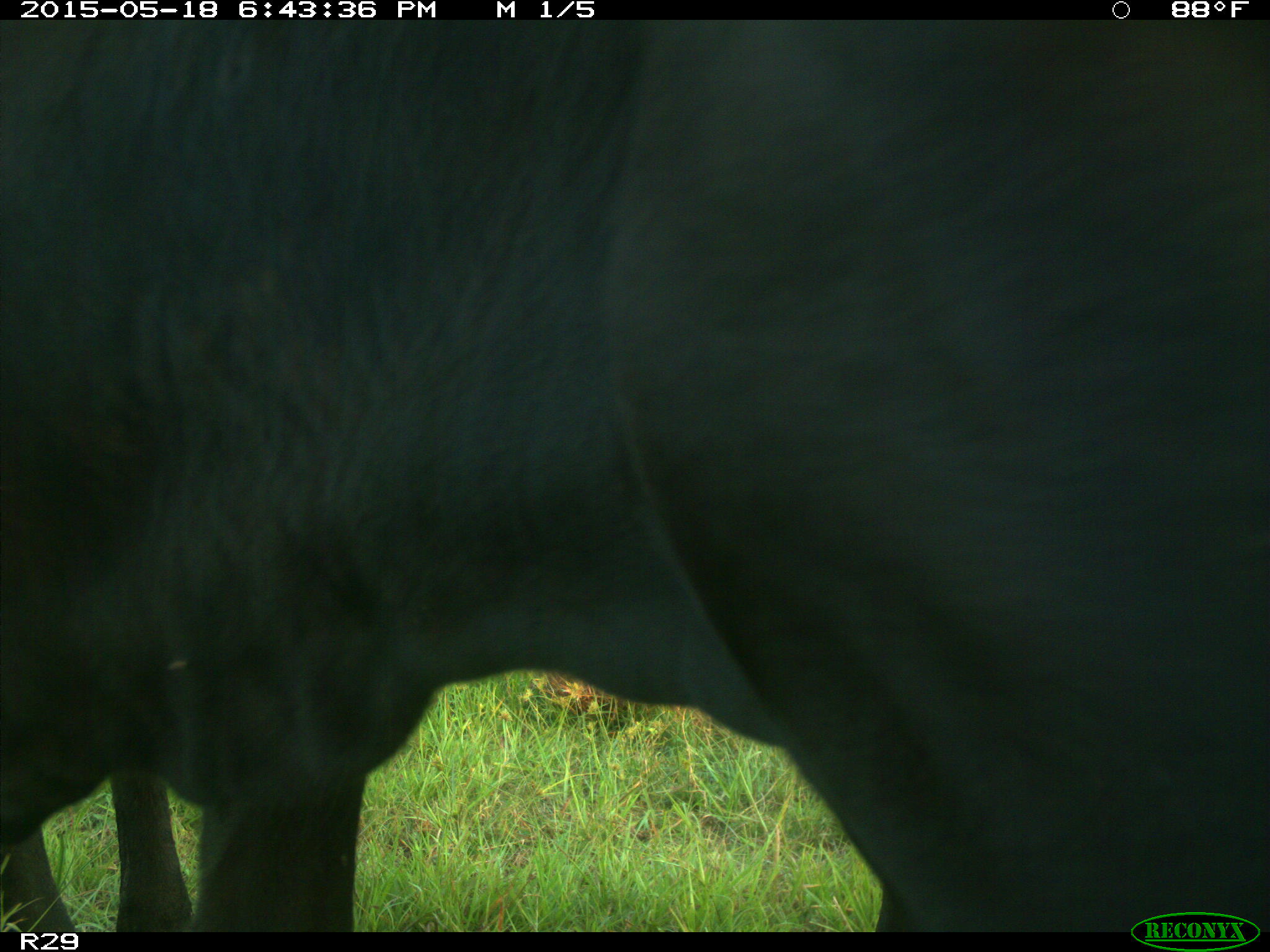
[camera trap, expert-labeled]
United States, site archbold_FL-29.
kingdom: Animalia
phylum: Chordata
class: Mammalia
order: Artiodactyla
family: Bovidae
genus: Bos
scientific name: Bos taurus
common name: domestic cow